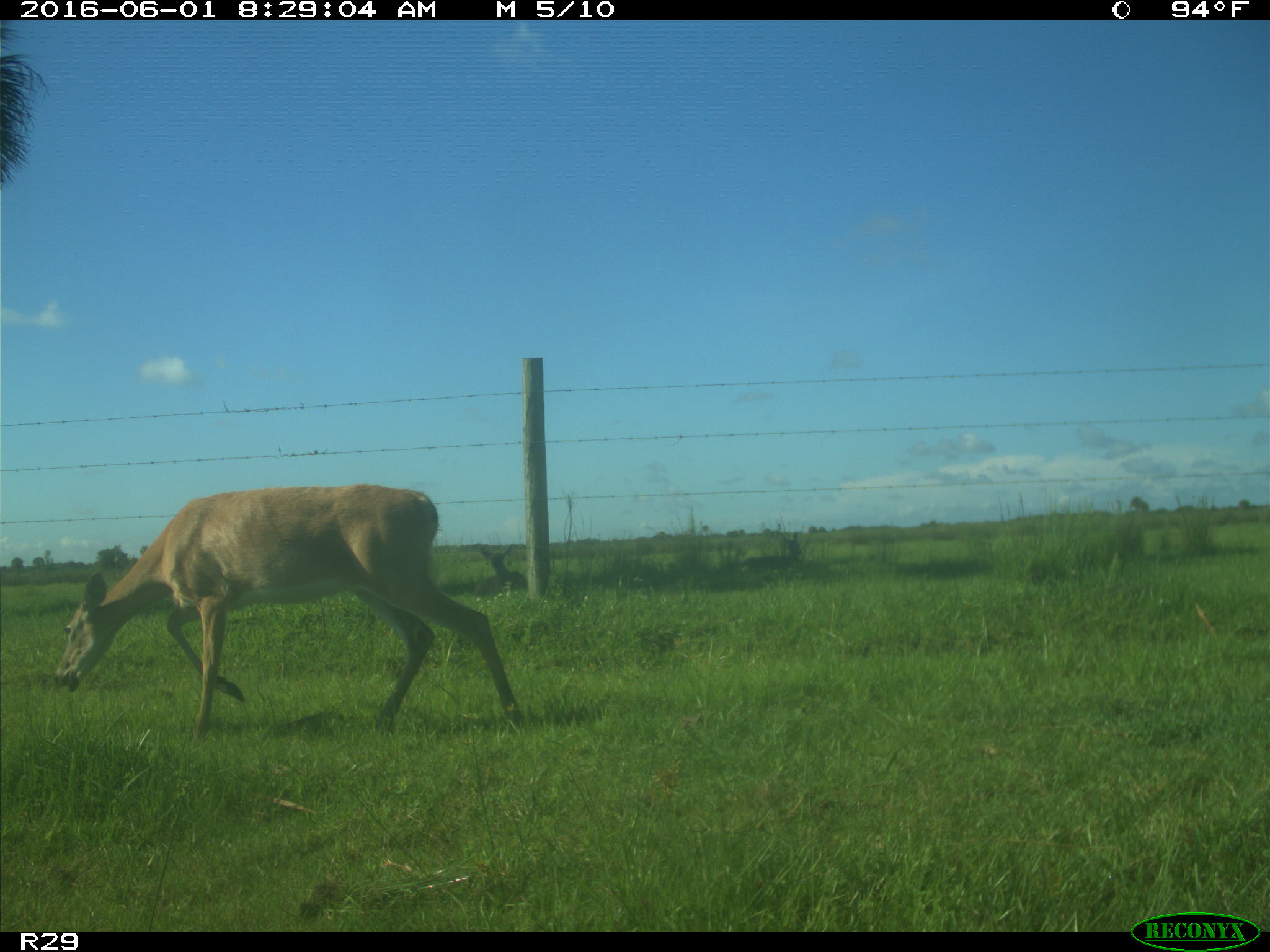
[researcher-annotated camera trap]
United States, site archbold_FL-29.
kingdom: Animalia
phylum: Chordata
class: Mammalia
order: Artiodactyla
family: Cervidae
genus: Odocoileus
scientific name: Odocoileus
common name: deer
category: unidentified deer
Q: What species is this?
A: Unidentified deer (deer) (Odocoileus).